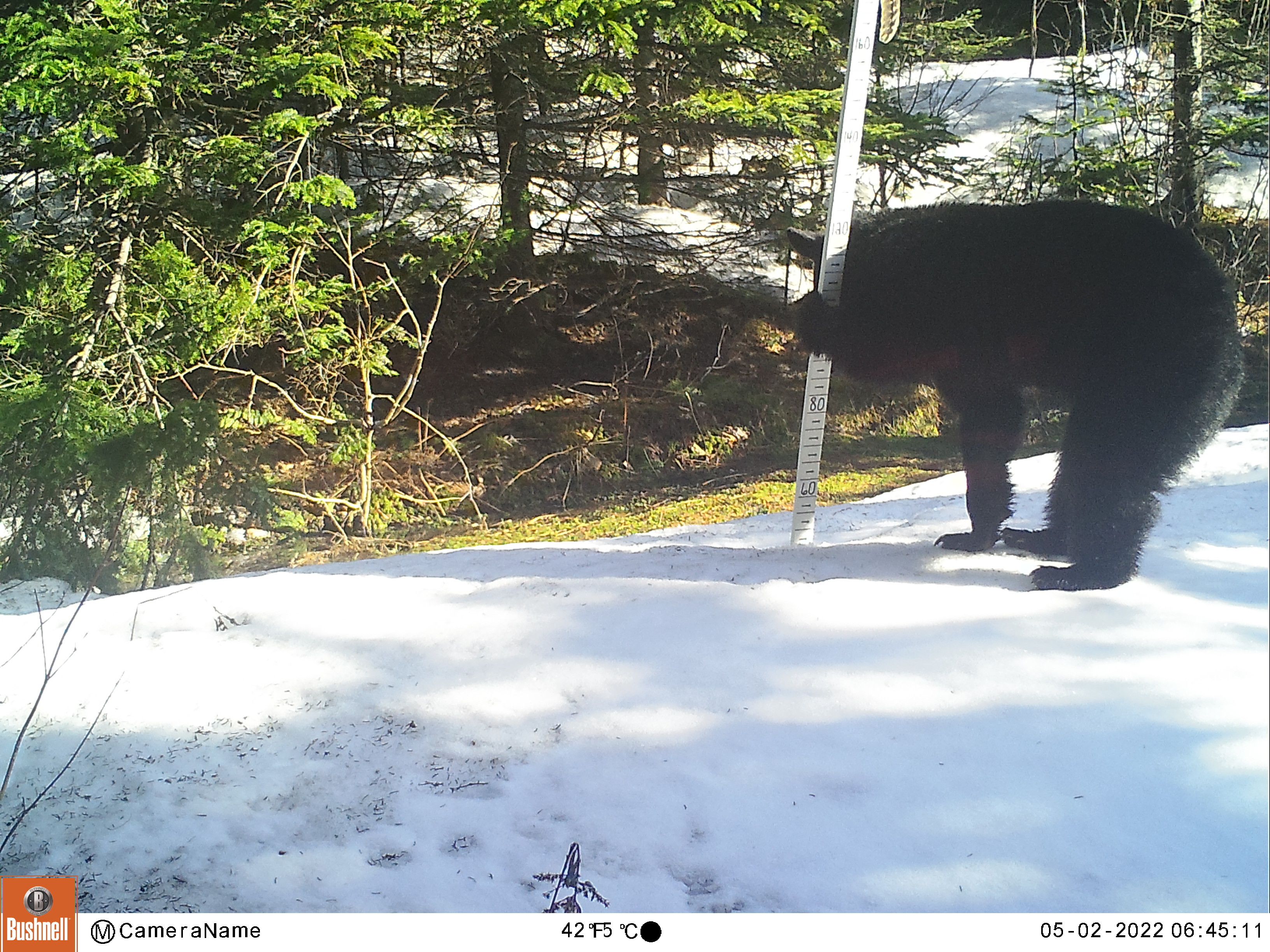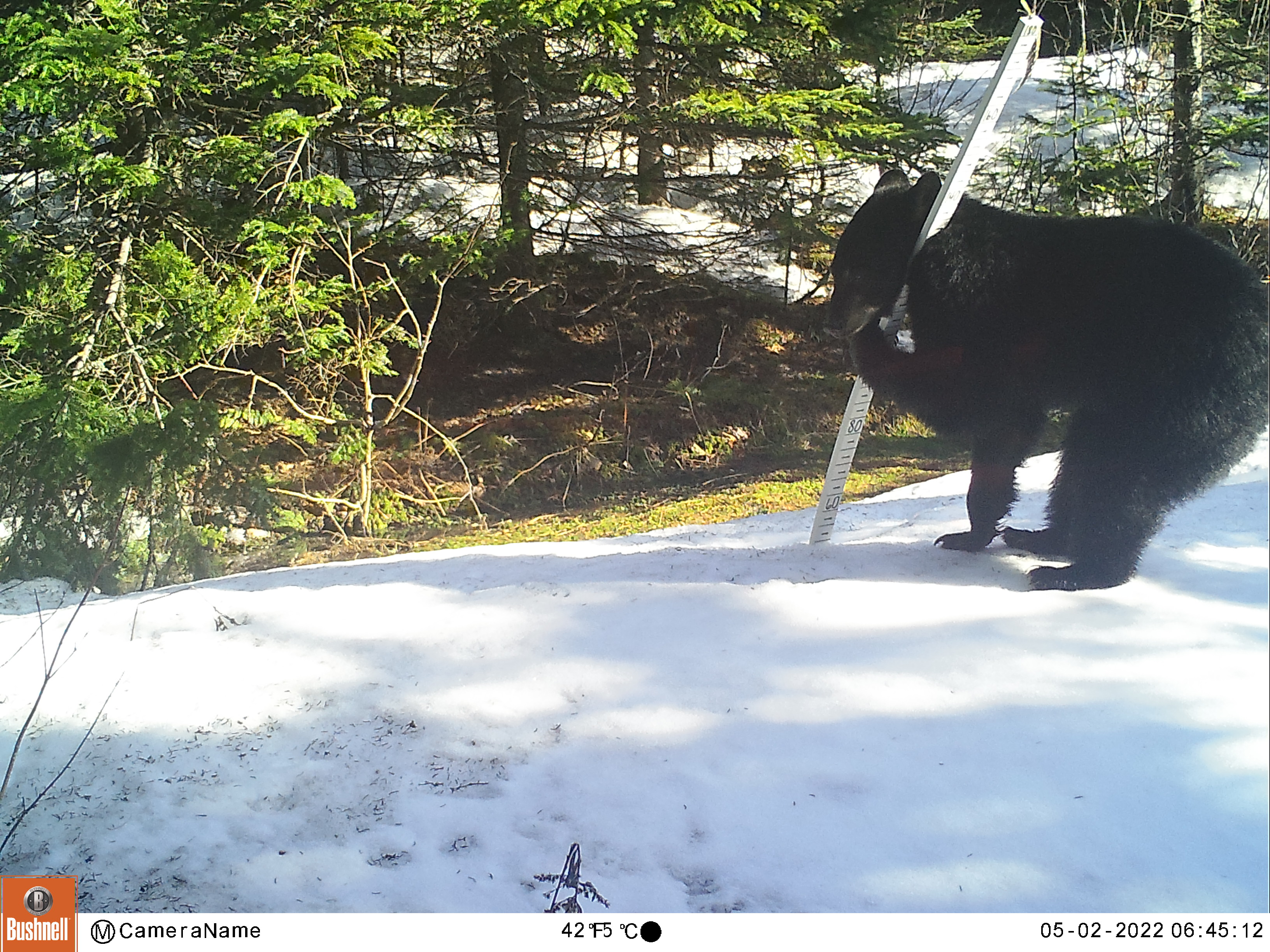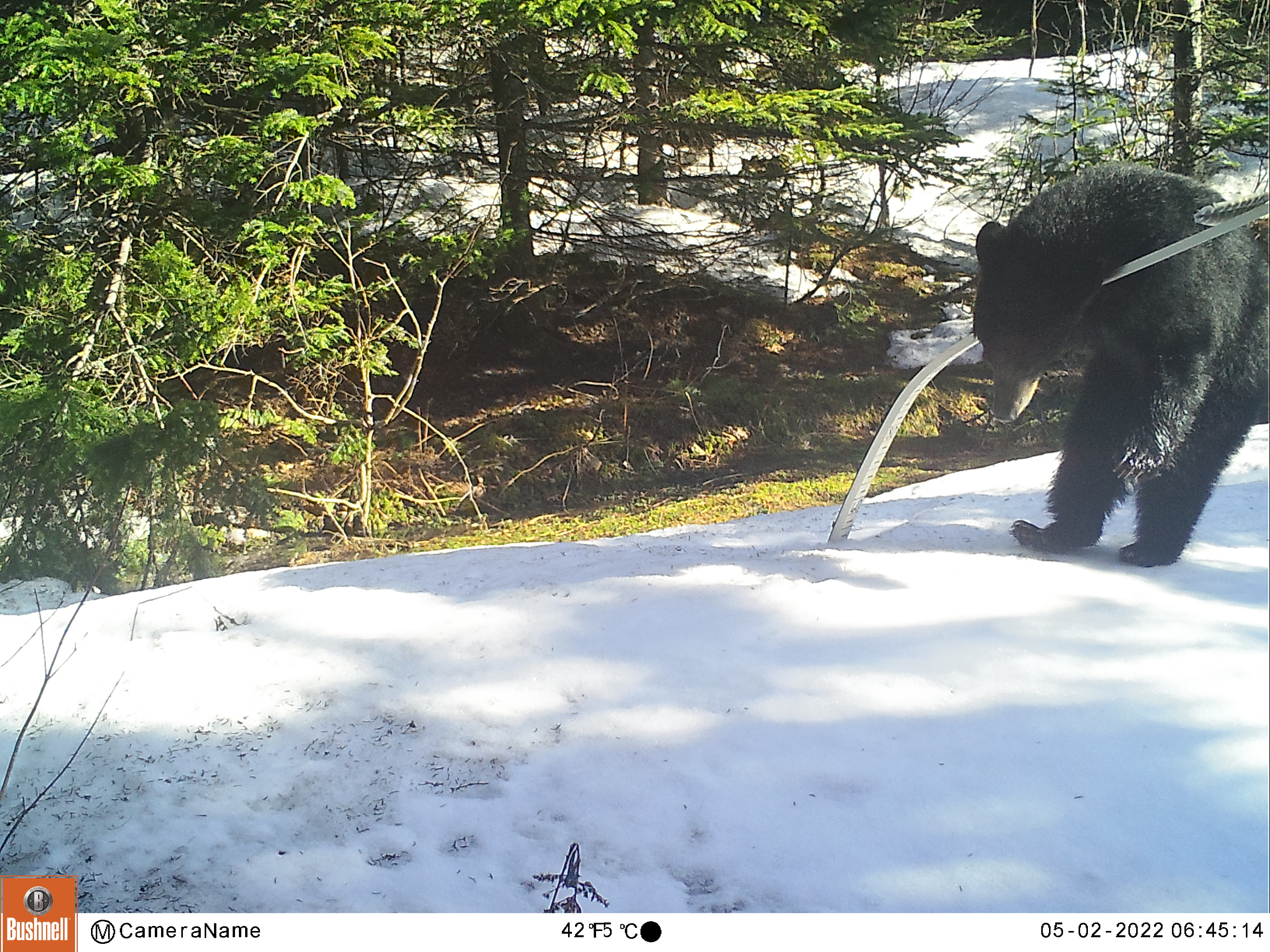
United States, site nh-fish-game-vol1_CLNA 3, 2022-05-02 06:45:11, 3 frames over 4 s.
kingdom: Animalia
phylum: Chordata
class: Mammalia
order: Carnivora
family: Ursidae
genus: Ursus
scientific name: Ursus americanus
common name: black bear